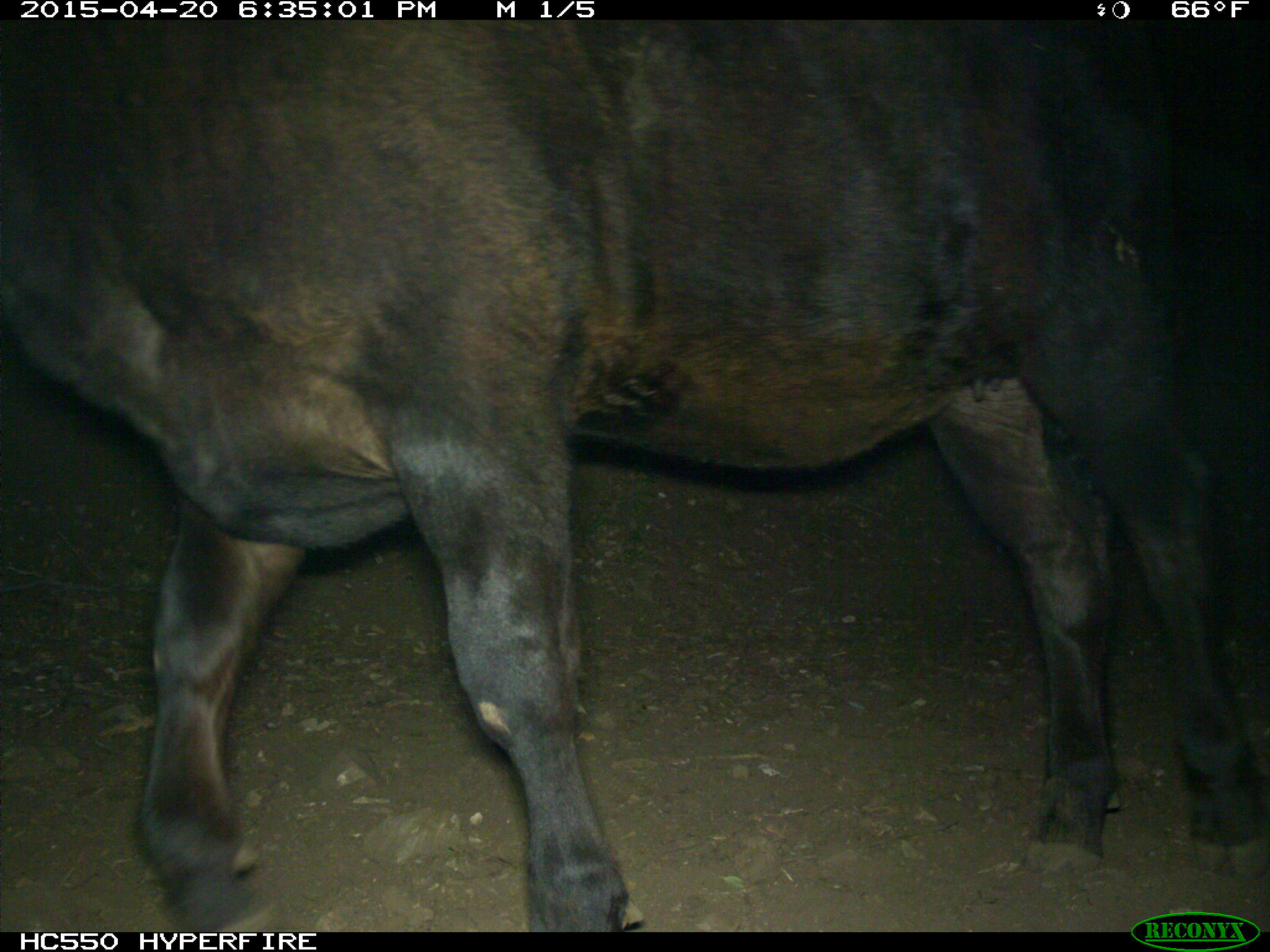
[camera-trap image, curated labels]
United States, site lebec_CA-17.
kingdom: Animalia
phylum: Chordata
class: Mammalia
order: Artiodactyla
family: Bovidae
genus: Bos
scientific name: Bos taurus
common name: domestic cow